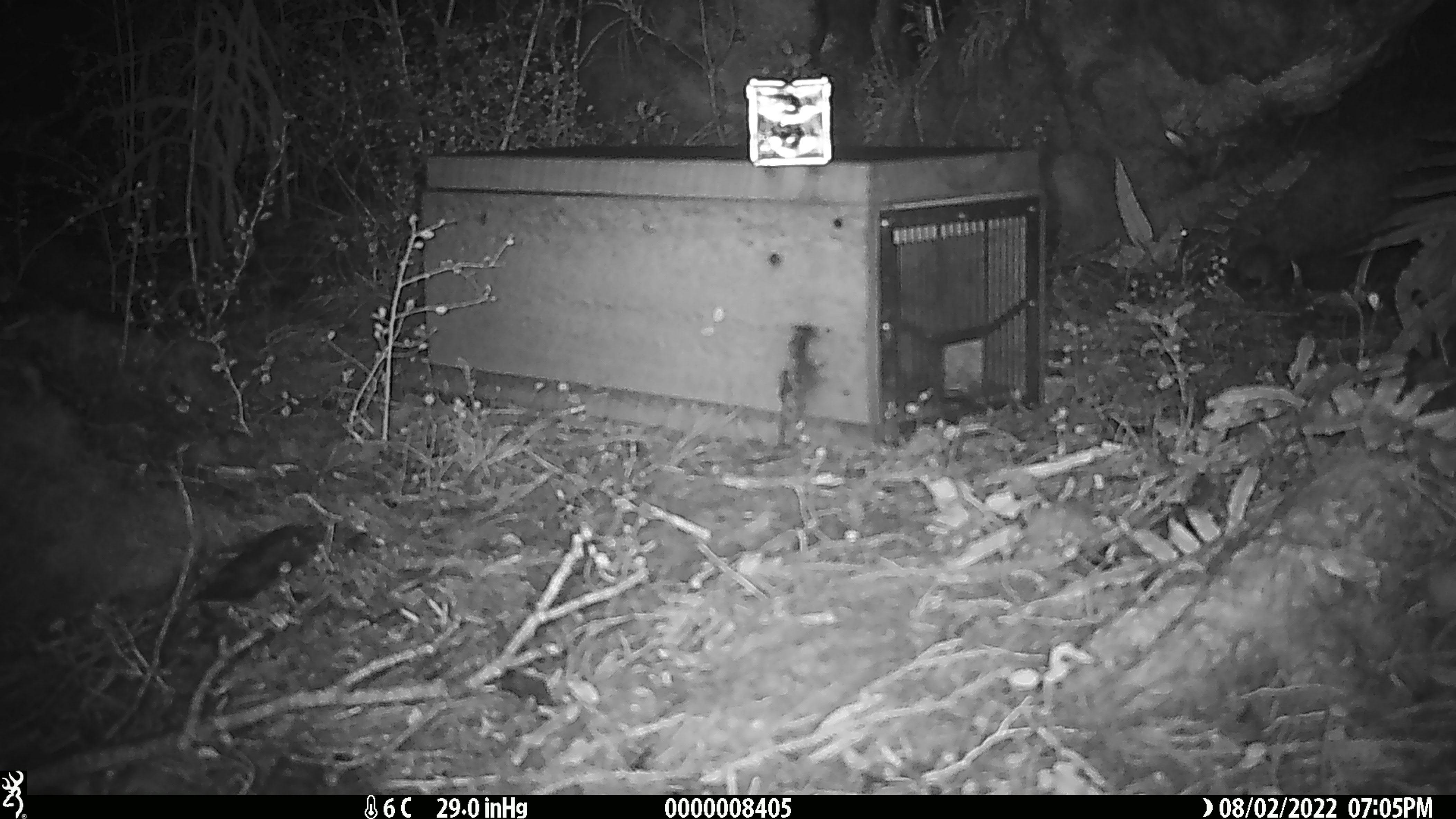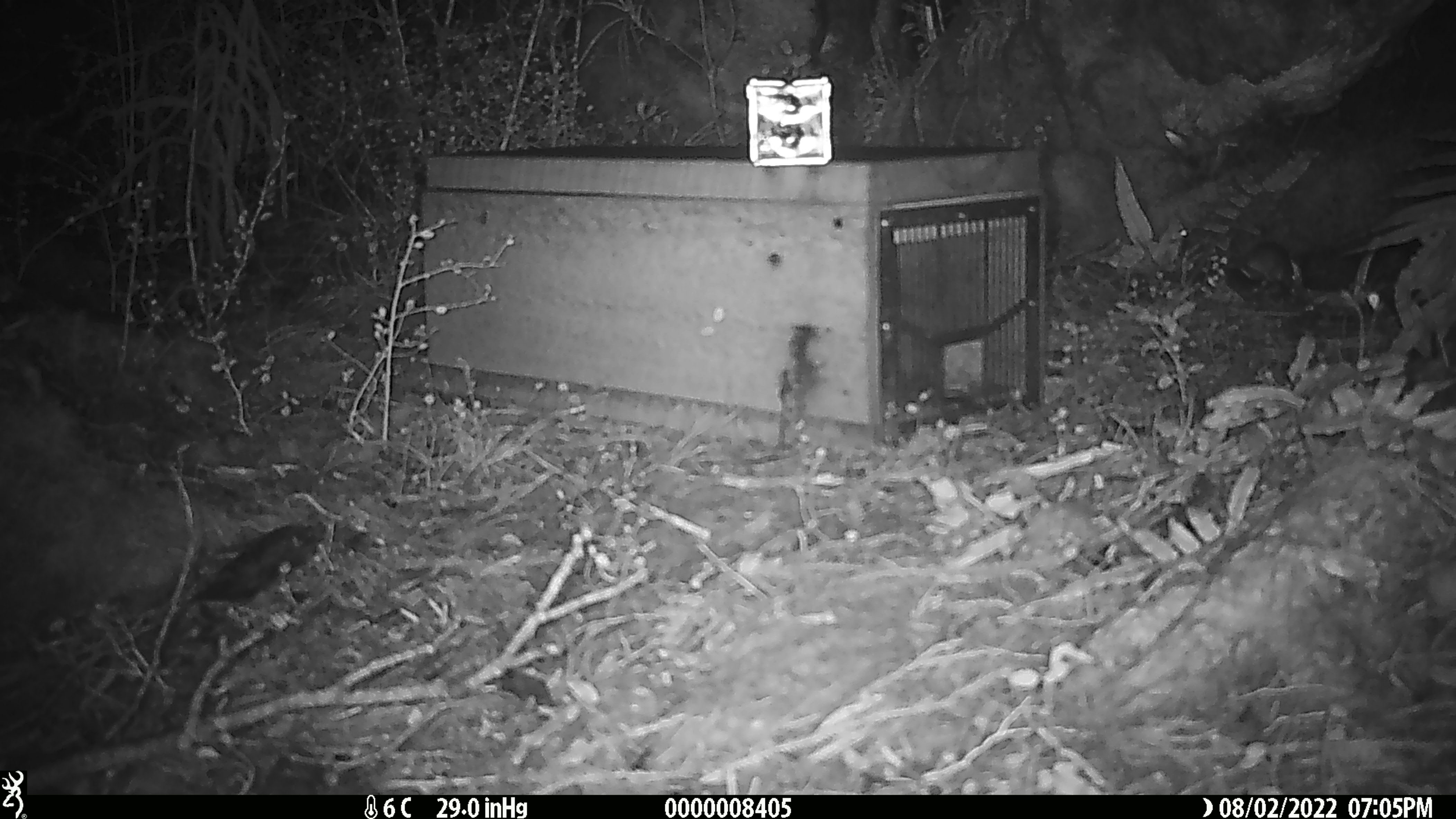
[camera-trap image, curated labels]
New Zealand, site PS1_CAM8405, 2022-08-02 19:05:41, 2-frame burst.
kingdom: Animalia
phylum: Chordata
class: Mammalia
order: Rodentia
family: Muridae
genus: Mus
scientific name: Mus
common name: mouse